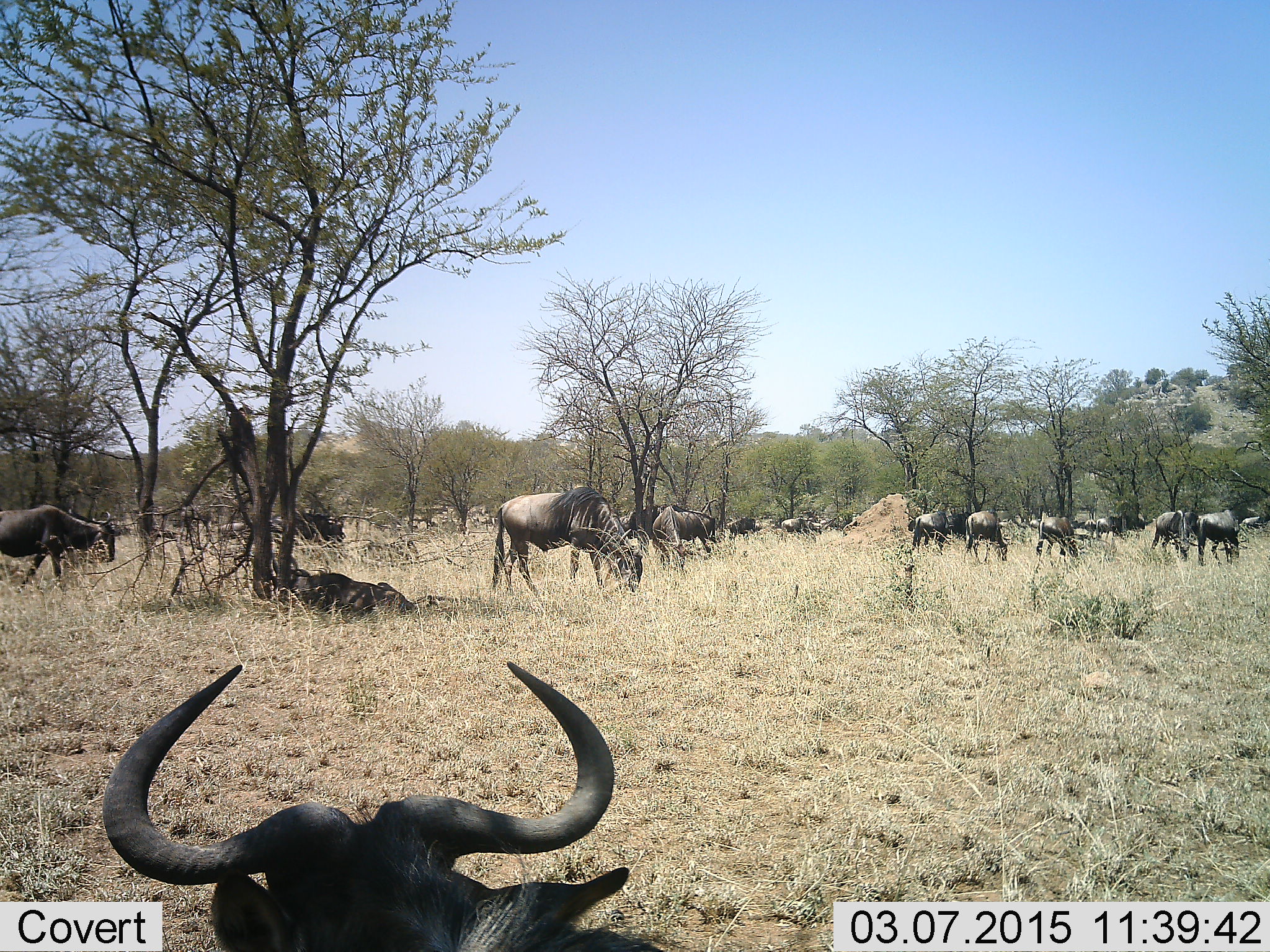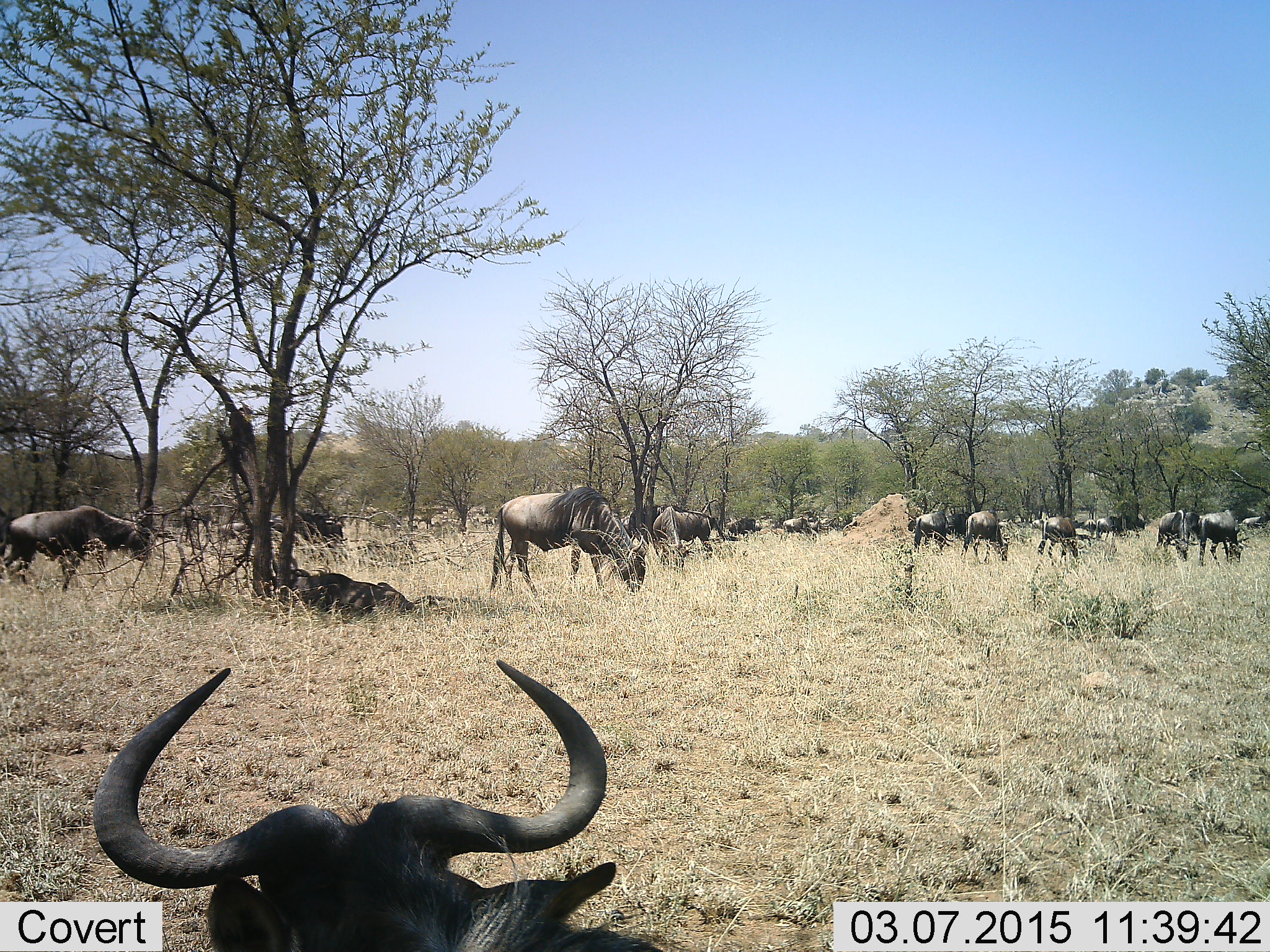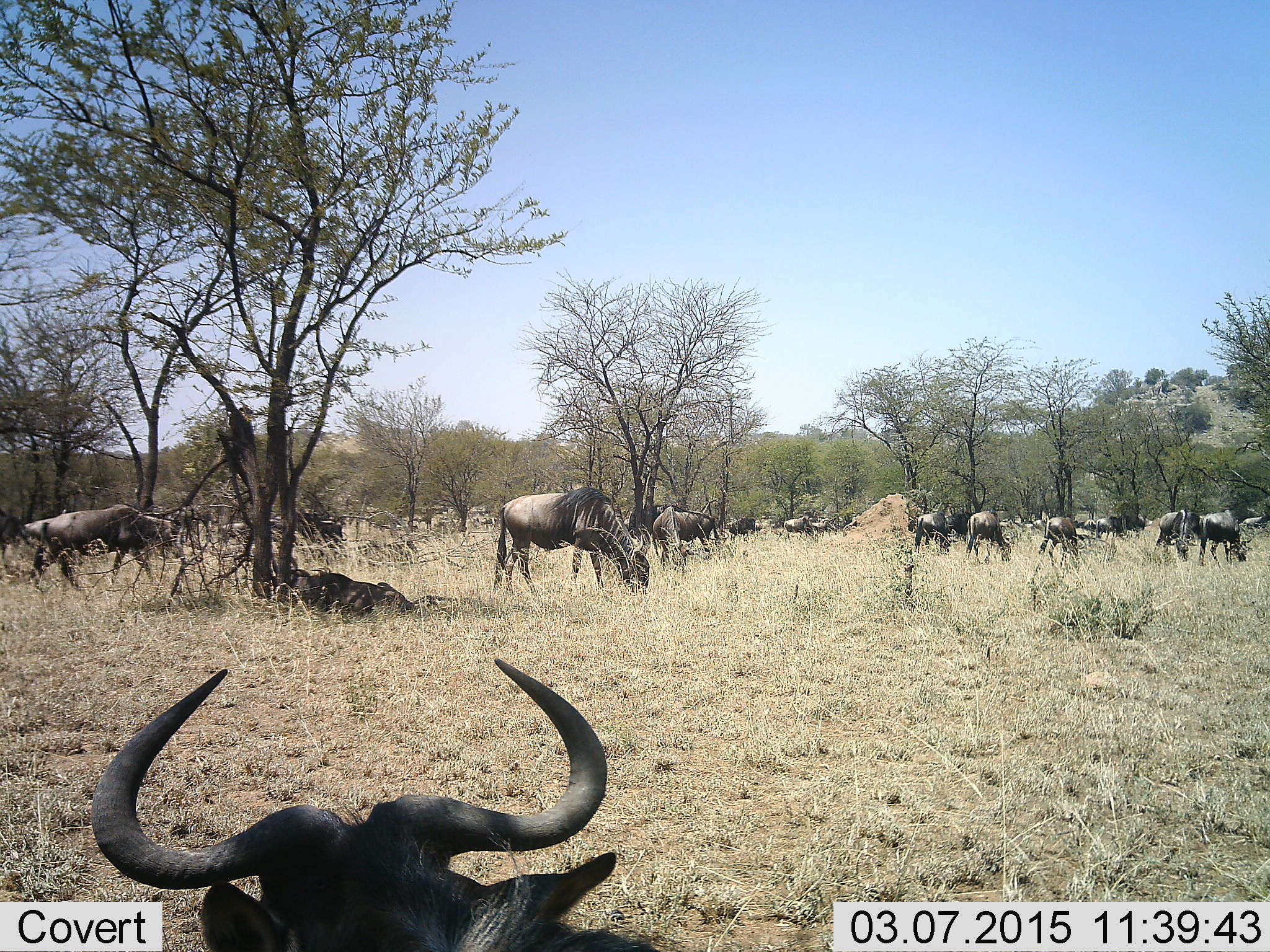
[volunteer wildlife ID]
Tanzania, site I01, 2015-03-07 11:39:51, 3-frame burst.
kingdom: Animalia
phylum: Chordata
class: Mammalia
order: Artiodactyla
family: Bovidae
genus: Connochaetes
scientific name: Connochaetes taurinus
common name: blue wildebeest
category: wildebeest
Wildebeest (blue wildebeest) (Connochaetes taurinus), count 11-50. Behavior (volunteer vote fractions): standing 70%, resting 90%, moving 30%, interacting 20%. Young present (vote fraction): 0%. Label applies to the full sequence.